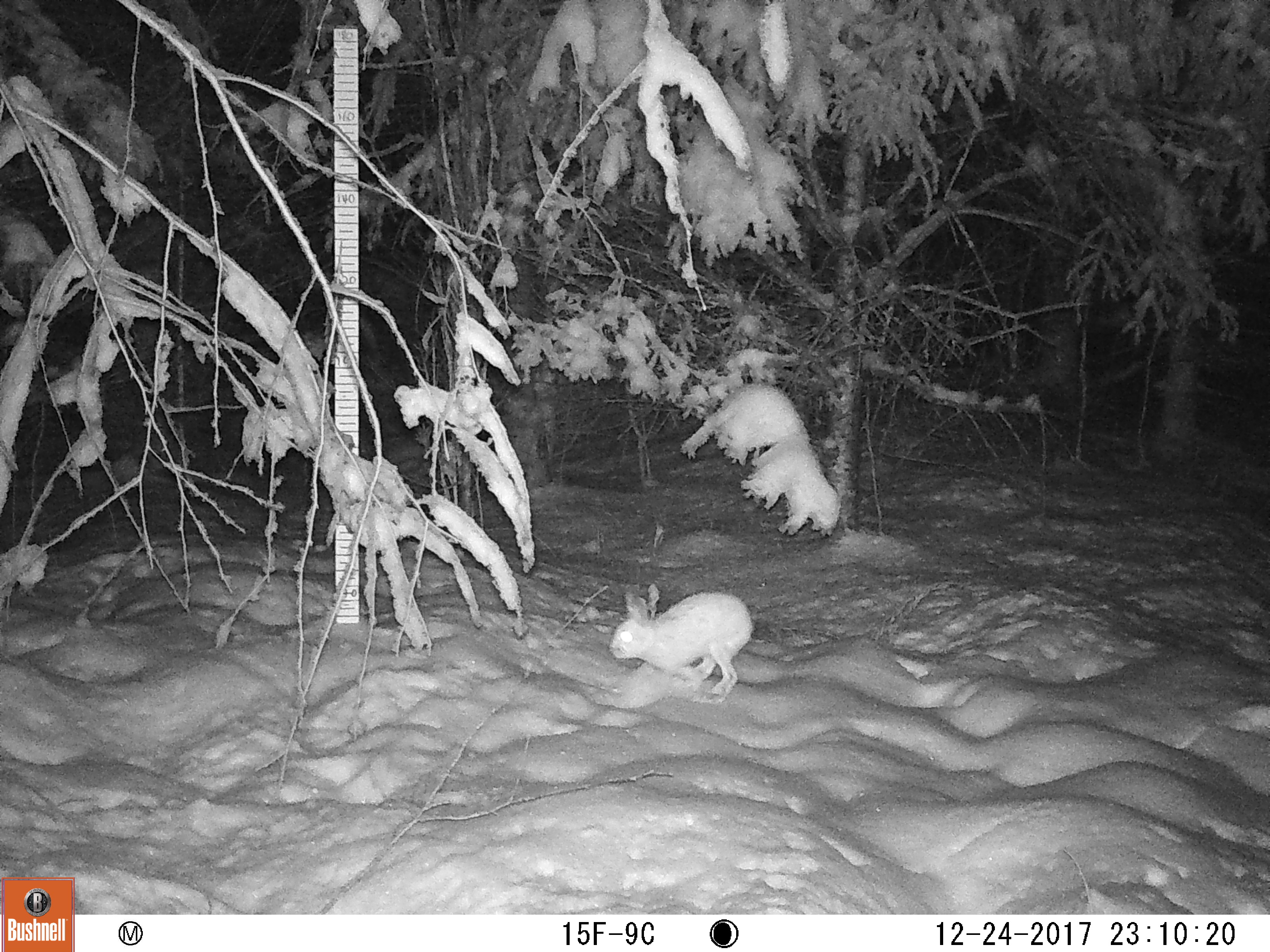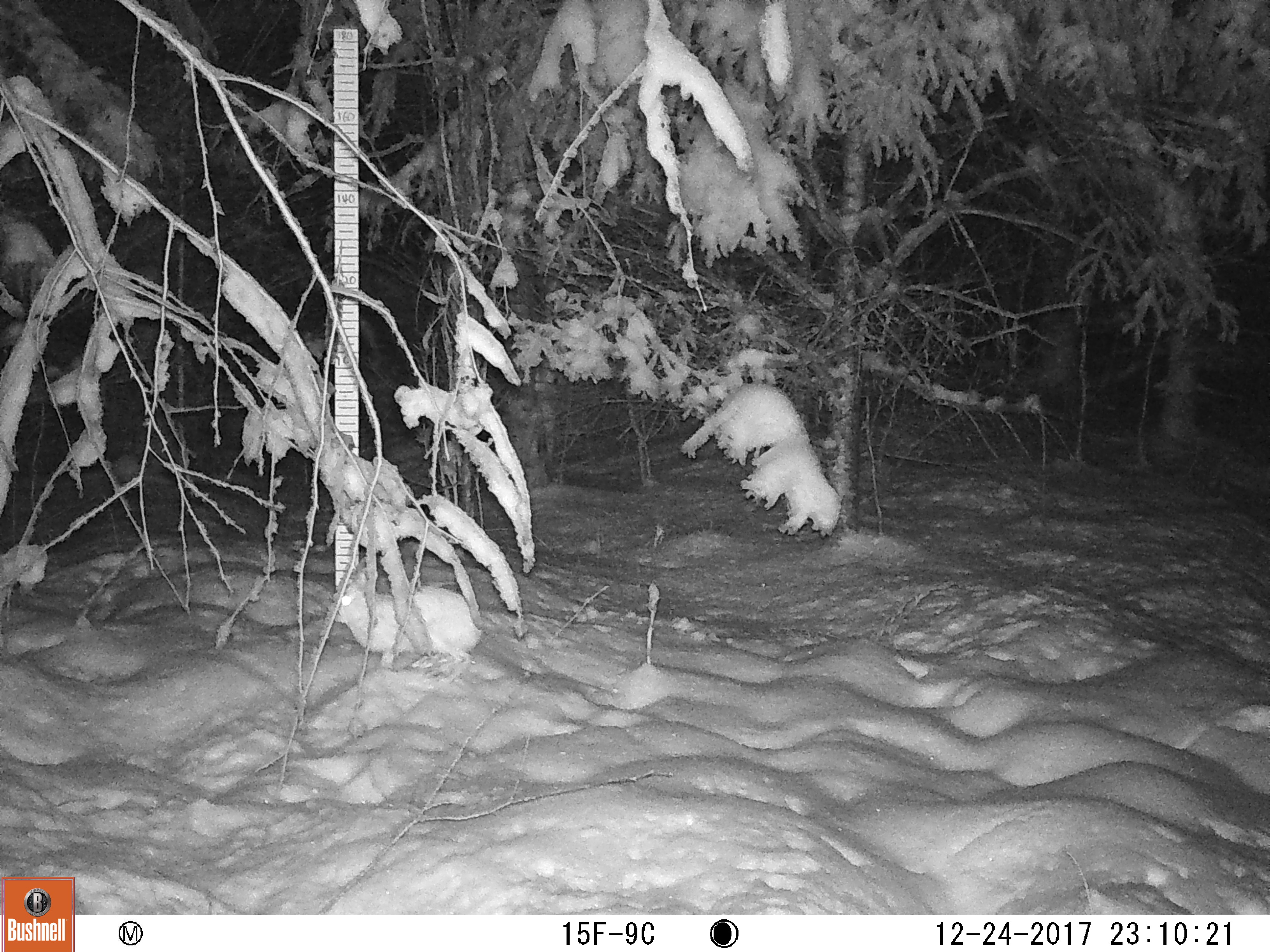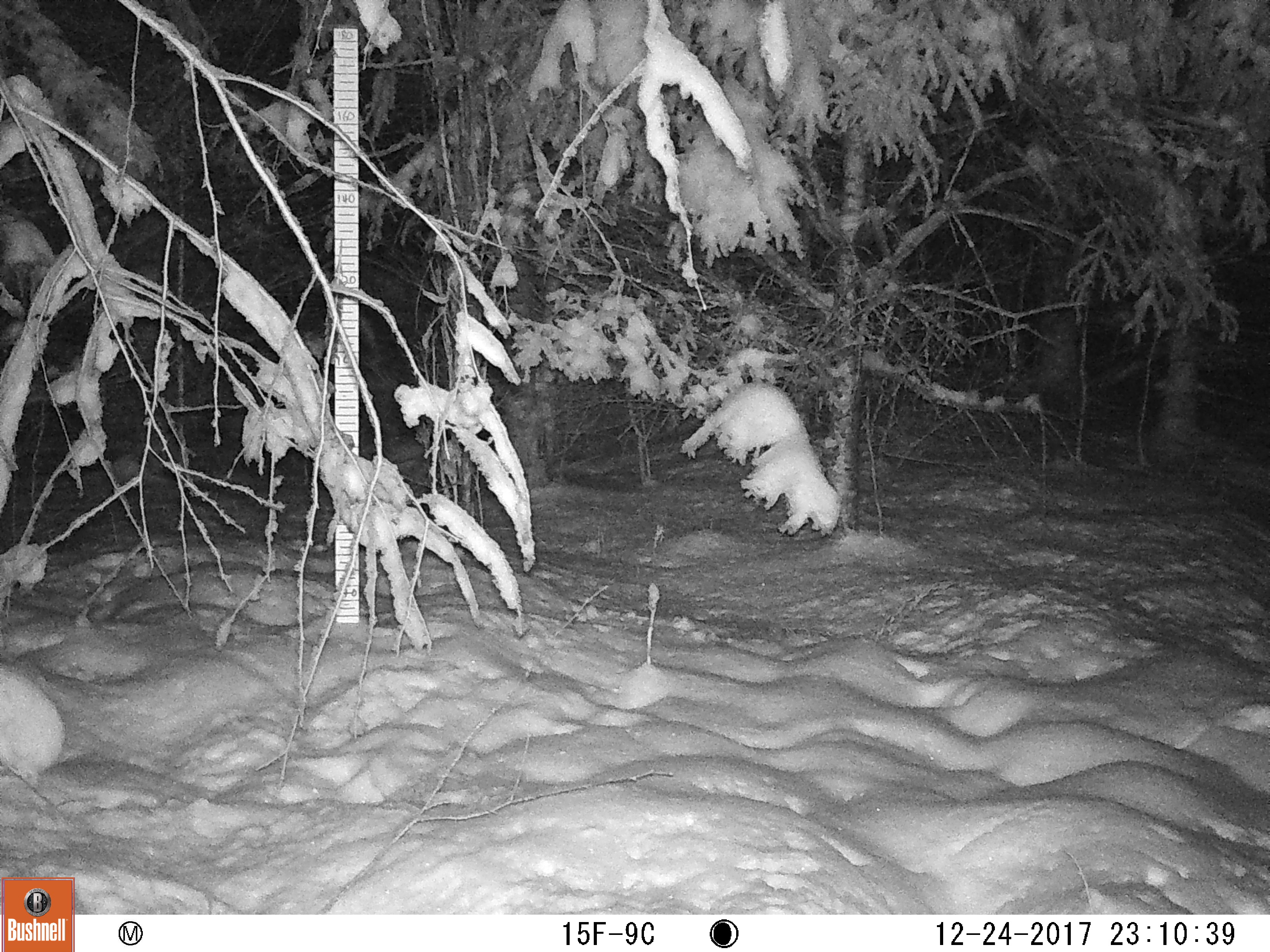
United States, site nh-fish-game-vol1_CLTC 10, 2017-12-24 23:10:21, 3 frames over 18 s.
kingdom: Animalia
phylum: Chordata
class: Mammalia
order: Lagomorpha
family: Leporidae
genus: Lepus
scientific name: Lepus americanus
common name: snowshoe hare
Snowshoe hare (Lepus americanus).